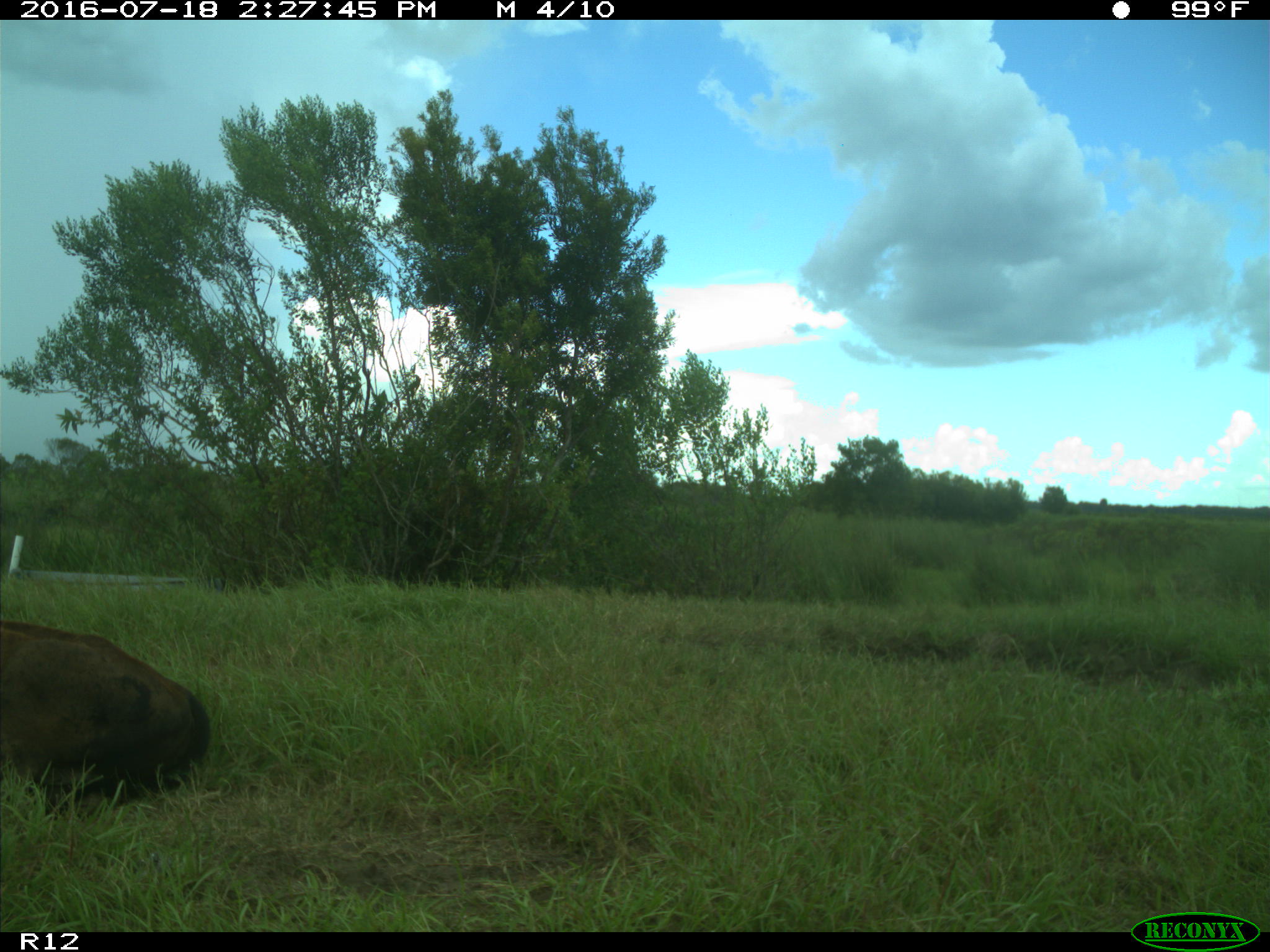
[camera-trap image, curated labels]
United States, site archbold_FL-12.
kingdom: Animalia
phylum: Chordata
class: Mammalia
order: Artiodactyla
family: Bovidae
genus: Bos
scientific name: Bos taurus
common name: domestic cow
Bos taurus (domestic cow).